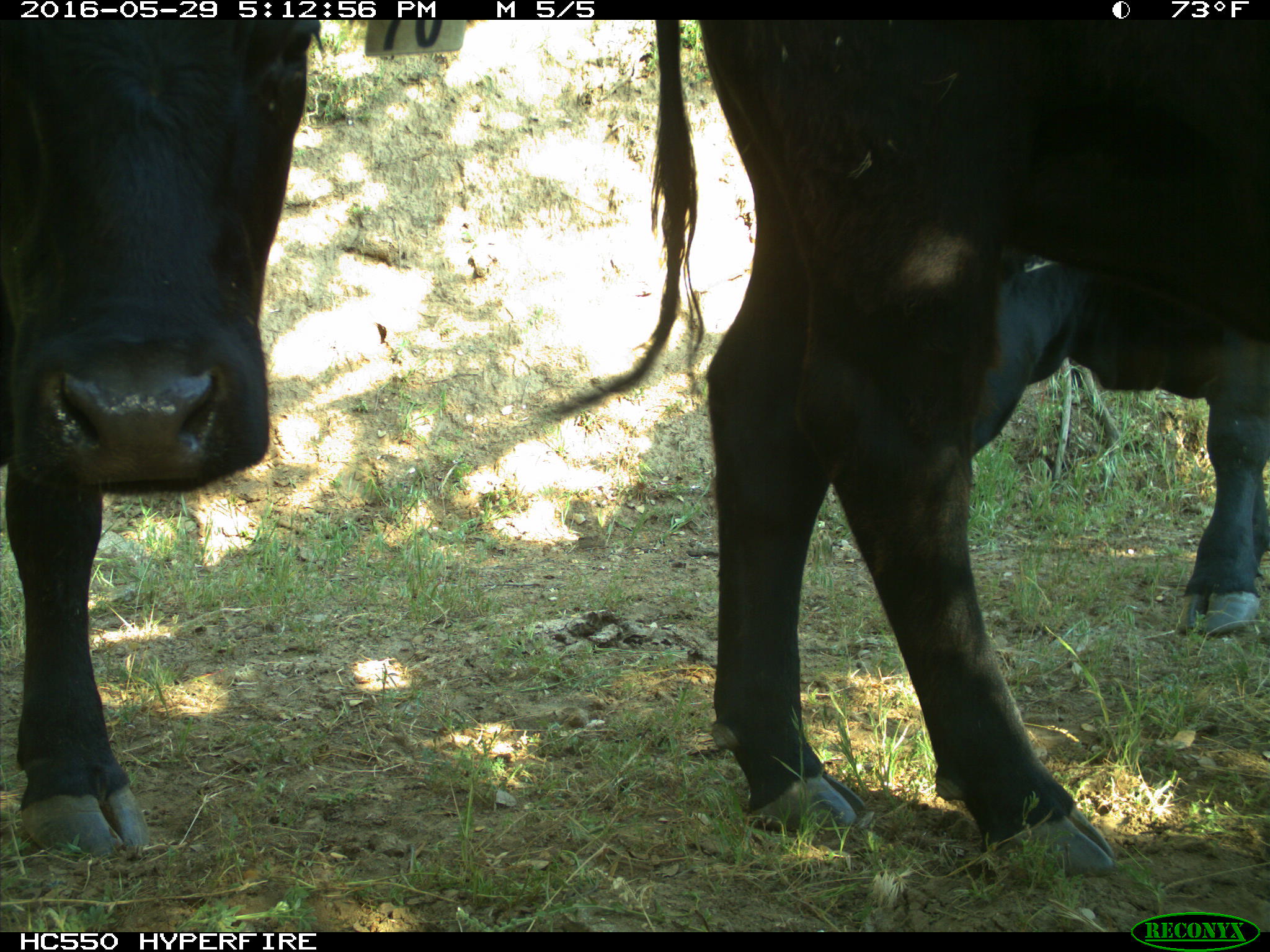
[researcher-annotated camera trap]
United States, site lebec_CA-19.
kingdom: Animalia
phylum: Chordata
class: Mammalia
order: Artiodactyla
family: Bovidae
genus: Bos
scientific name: Bos taurus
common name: domestic cow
Bos taurus (domestic cow).